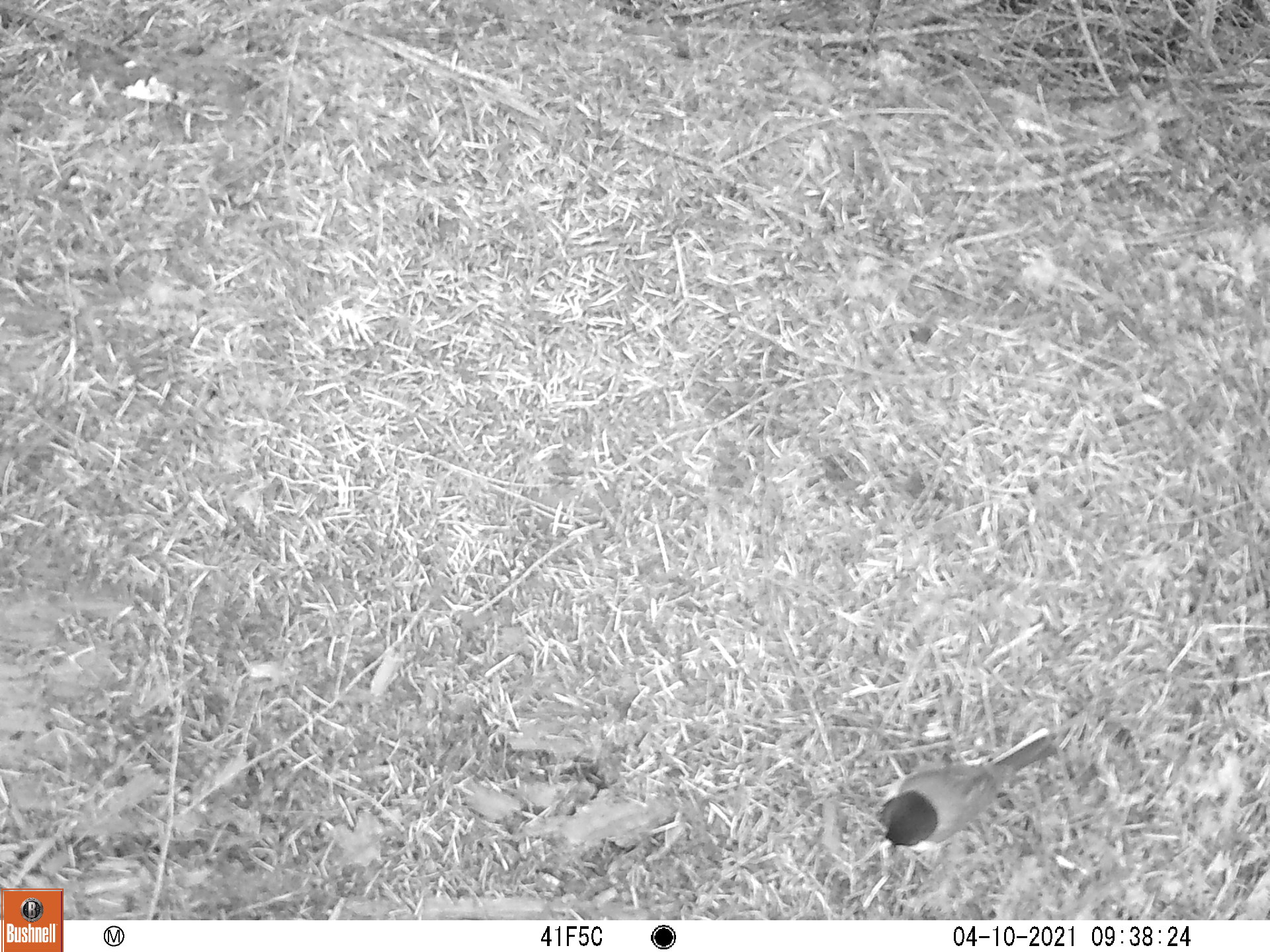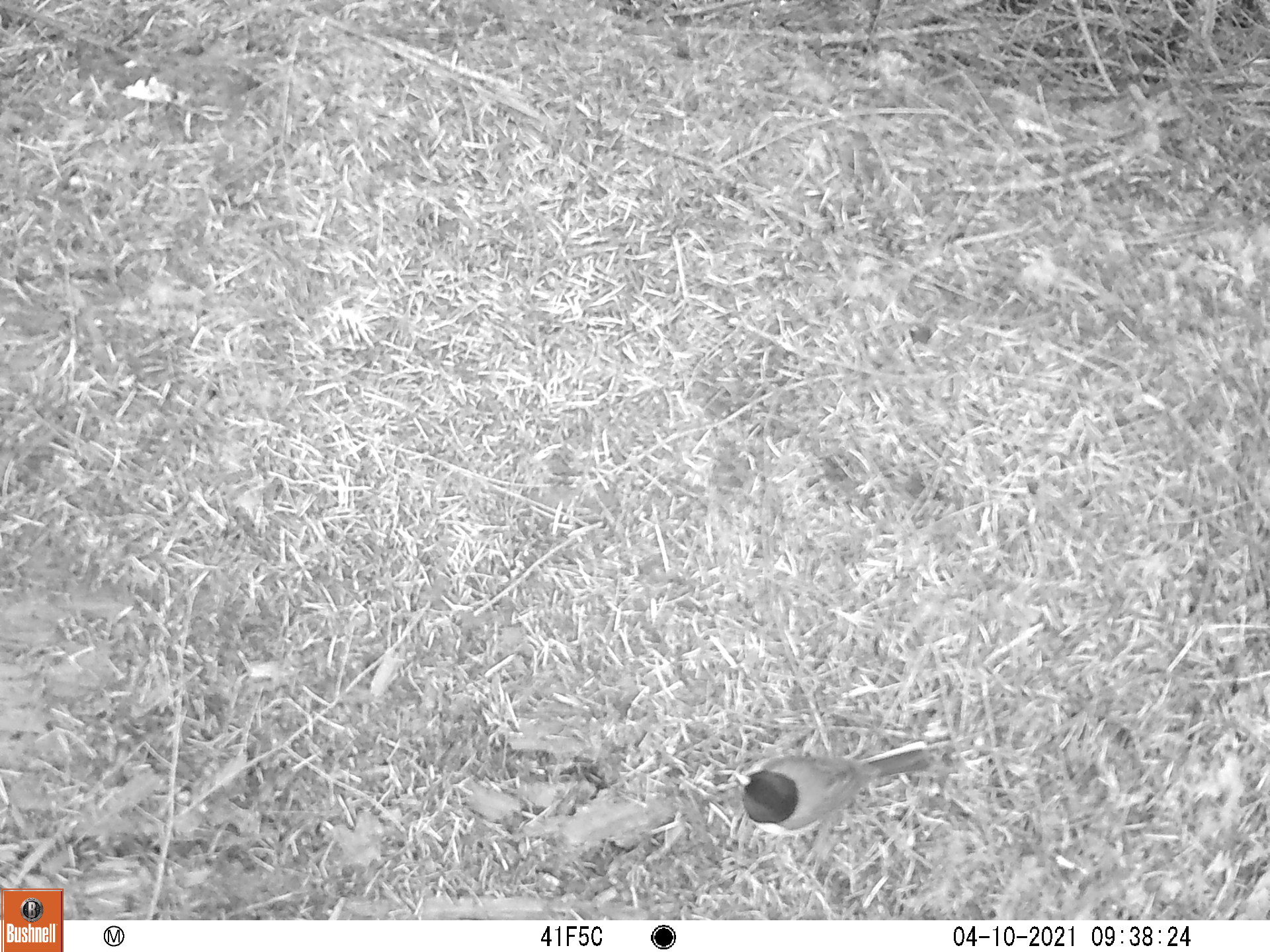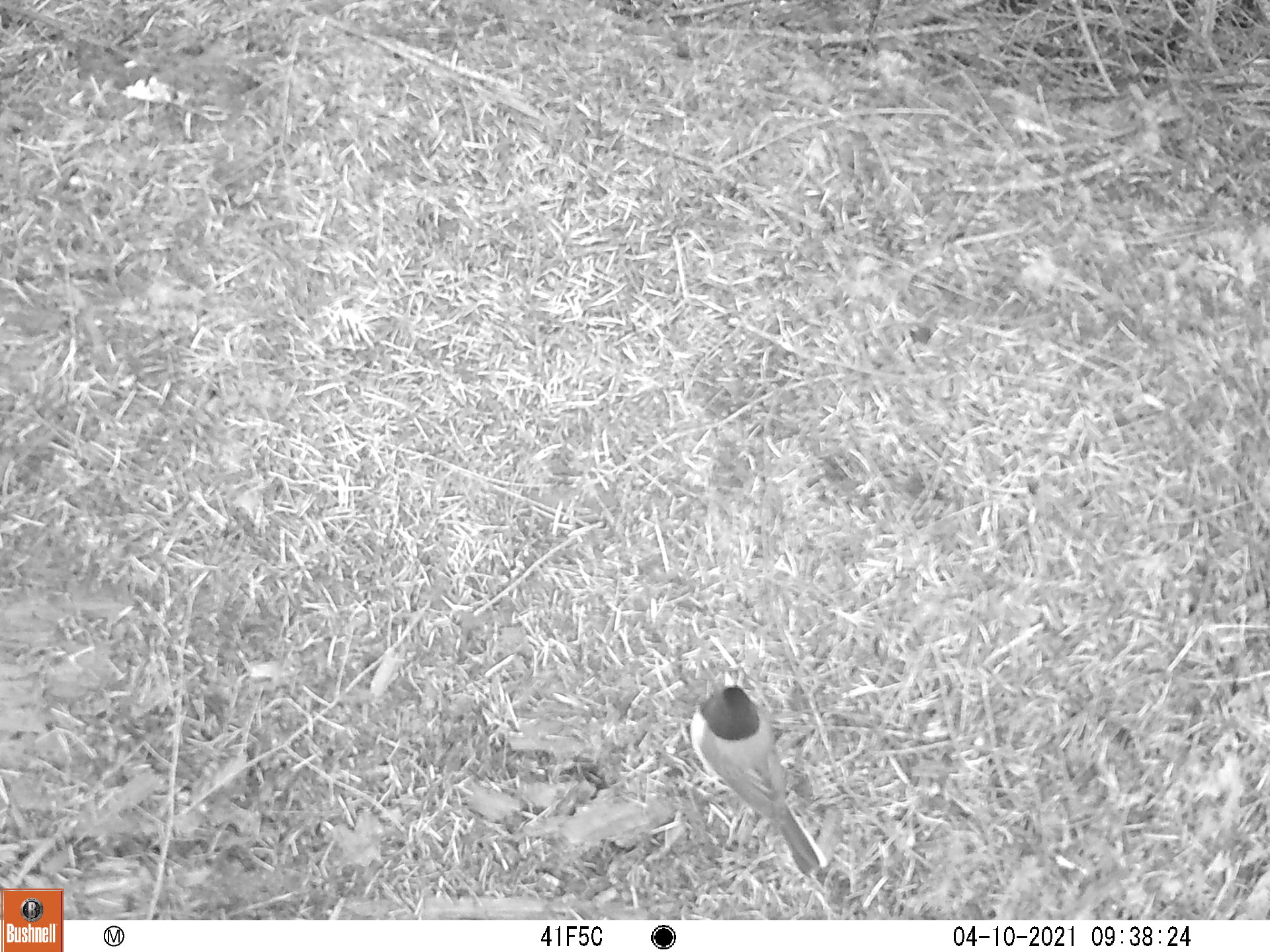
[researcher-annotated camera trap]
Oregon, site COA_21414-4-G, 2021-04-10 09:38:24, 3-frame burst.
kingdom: Animalia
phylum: Chordata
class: Aves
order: Passeriformes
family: Passerellidae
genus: Junco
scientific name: Junco hyemalis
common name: dark-eyed junco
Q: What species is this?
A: Dark-eyed junco (Junco hyemalis).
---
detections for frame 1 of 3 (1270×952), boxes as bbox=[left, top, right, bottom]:
dark-eyed junco: bbox=[857, 694, 1084, 883]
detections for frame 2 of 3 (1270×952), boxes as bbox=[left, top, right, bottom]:
dark-eyed junco: bbox=[710, 692, 961, 859]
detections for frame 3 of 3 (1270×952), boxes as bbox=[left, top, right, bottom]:
dark-eyed junco: bbox=[653, 655, 847, 893]